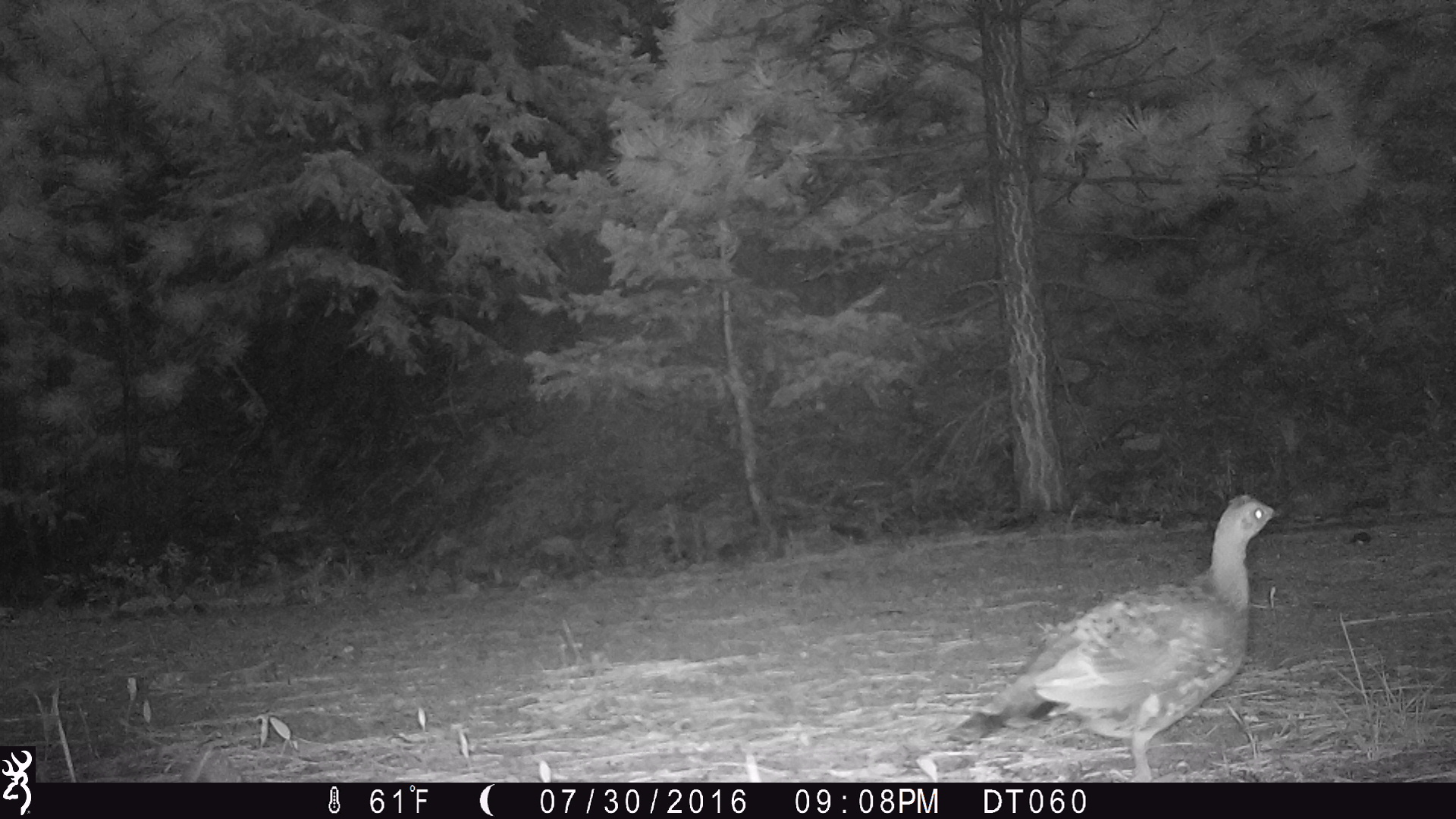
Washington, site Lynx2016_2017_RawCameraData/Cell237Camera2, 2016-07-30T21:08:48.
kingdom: Animalia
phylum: Chordata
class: Aves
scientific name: Aves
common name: birds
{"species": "Aves (birds)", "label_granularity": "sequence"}